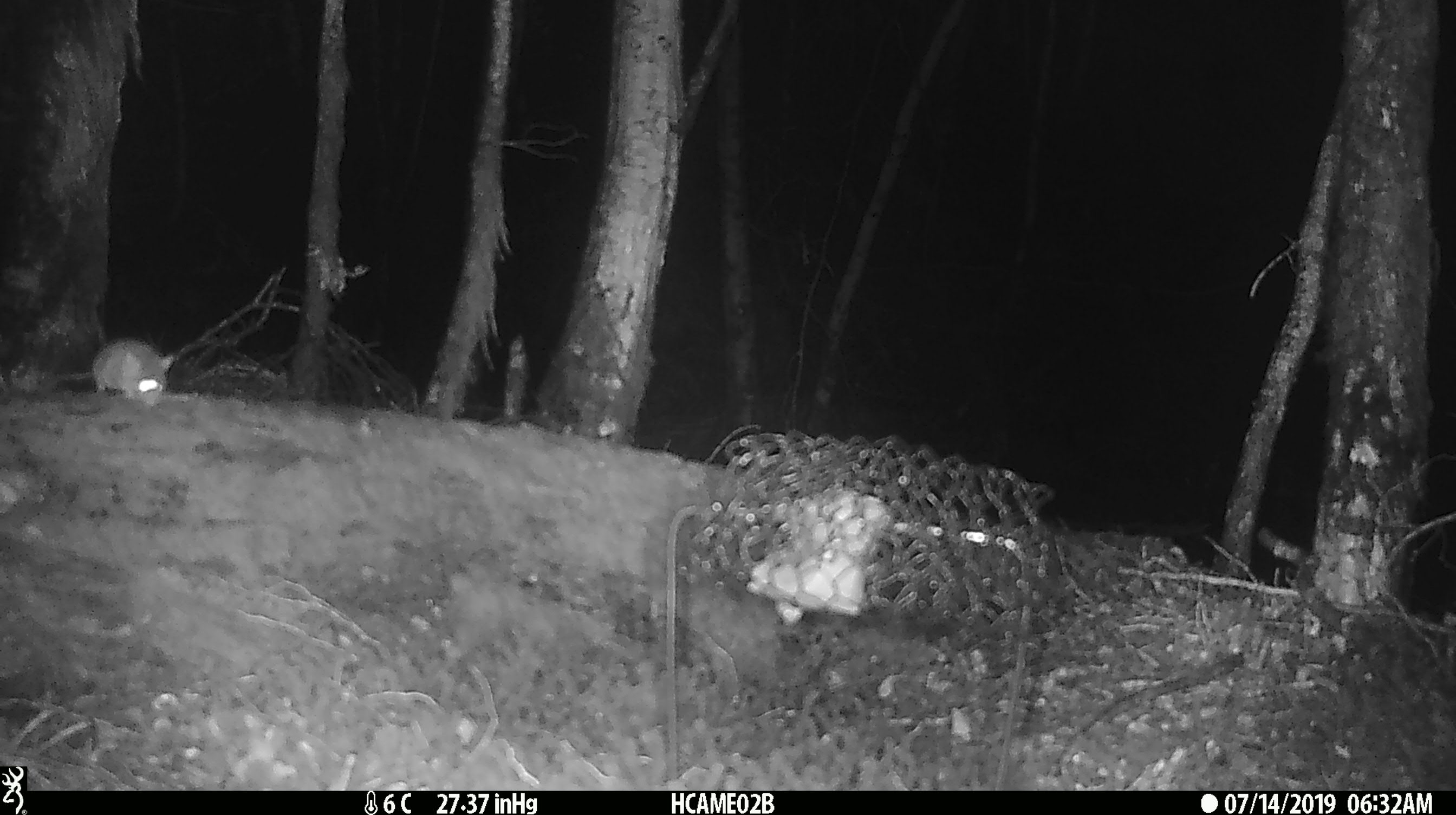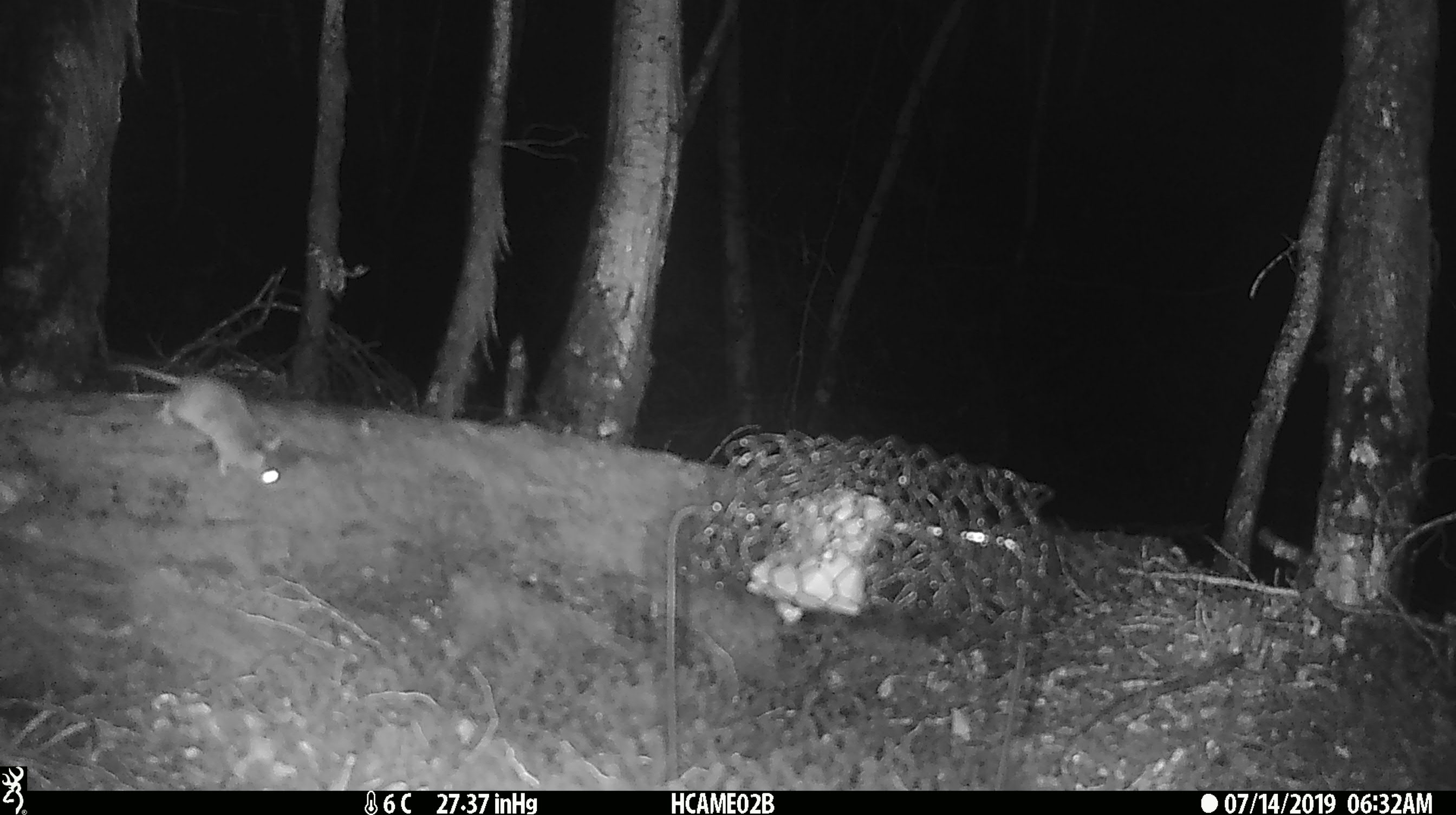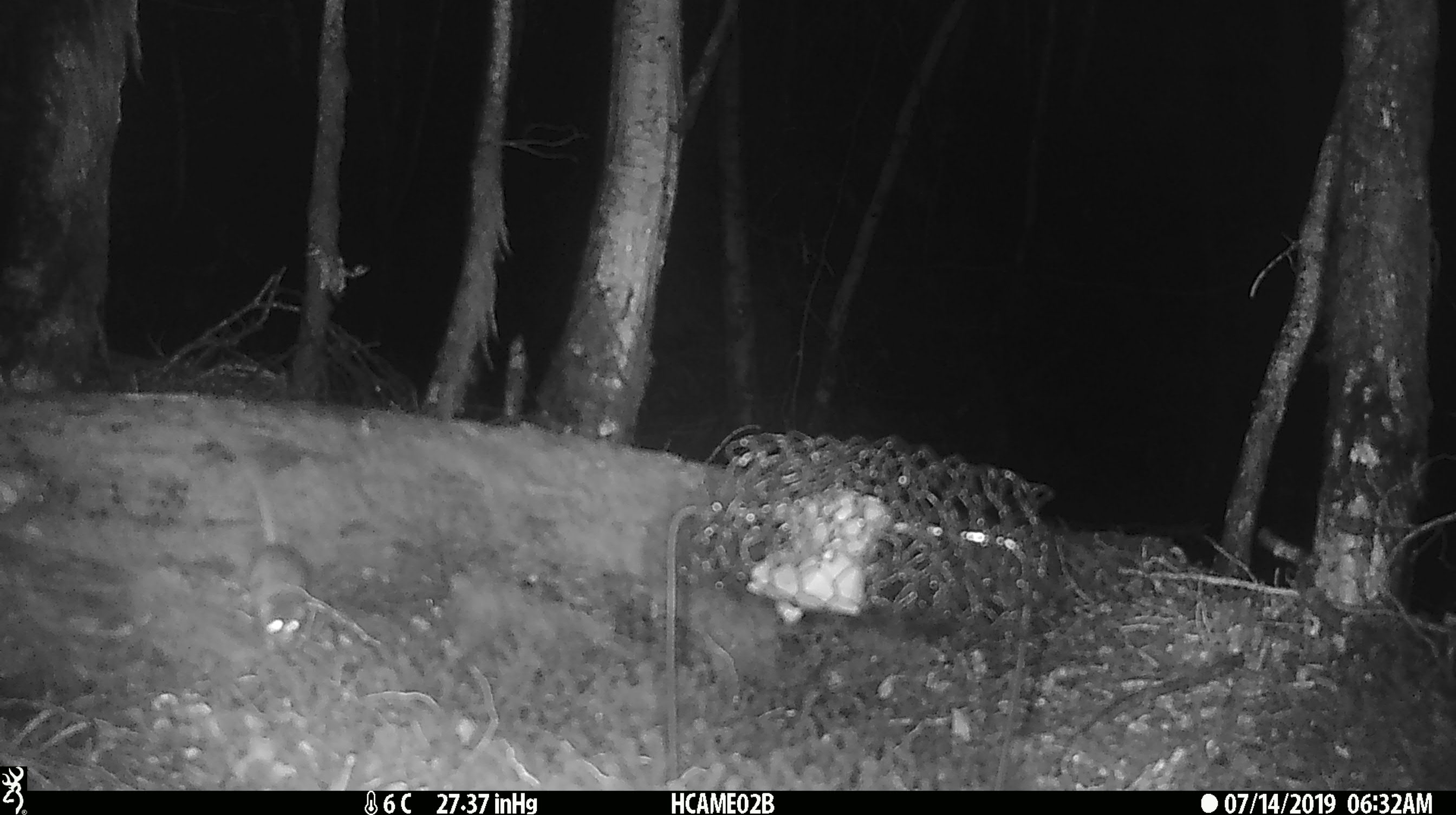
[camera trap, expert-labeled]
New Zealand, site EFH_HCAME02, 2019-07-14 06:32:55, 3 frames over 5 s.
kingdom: Animalia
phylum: Chordata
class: Mammalia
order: Rodentia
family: Muridae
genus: Mus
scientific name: Mus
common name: mouse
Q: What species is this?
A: Mouse (Mus).